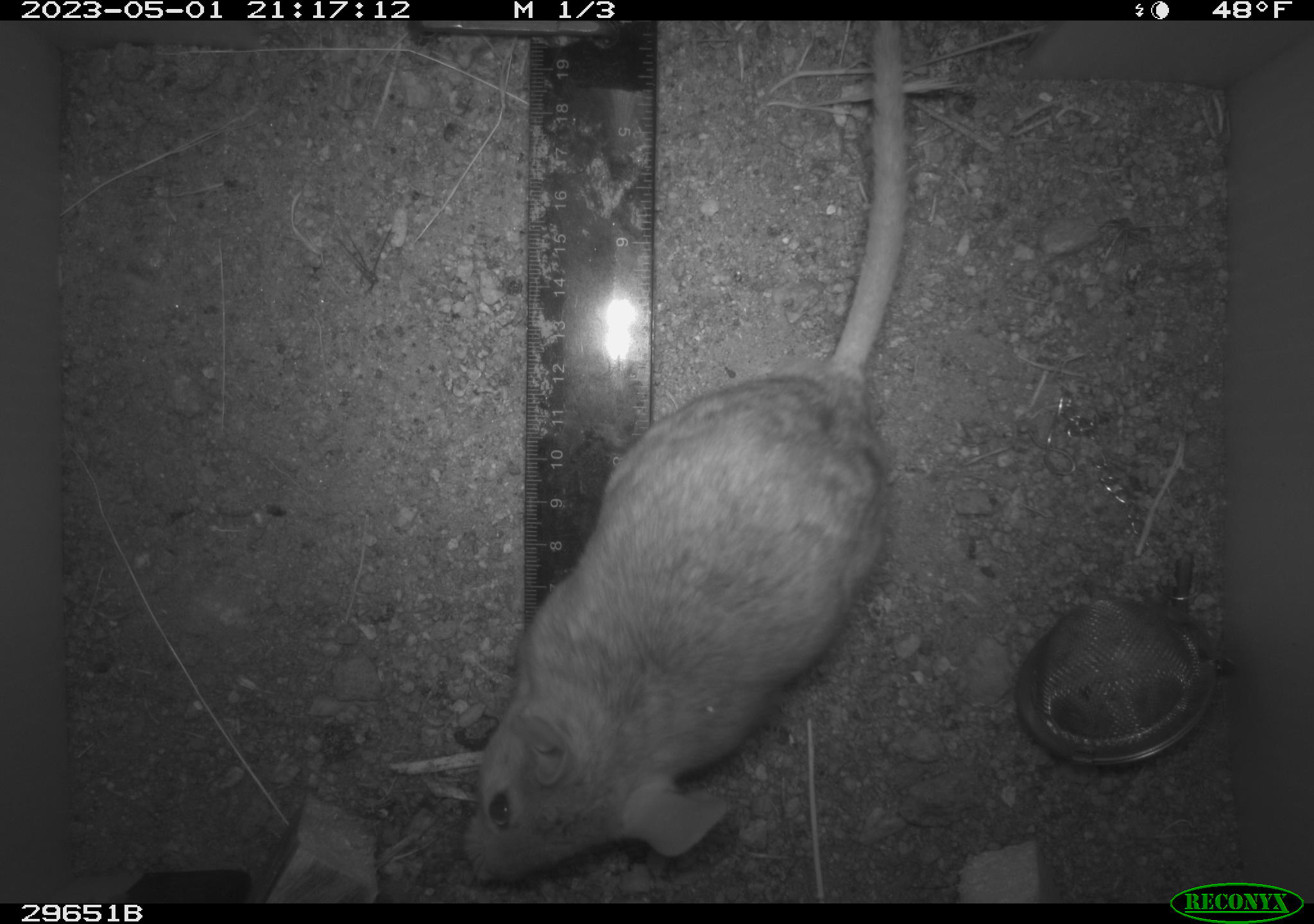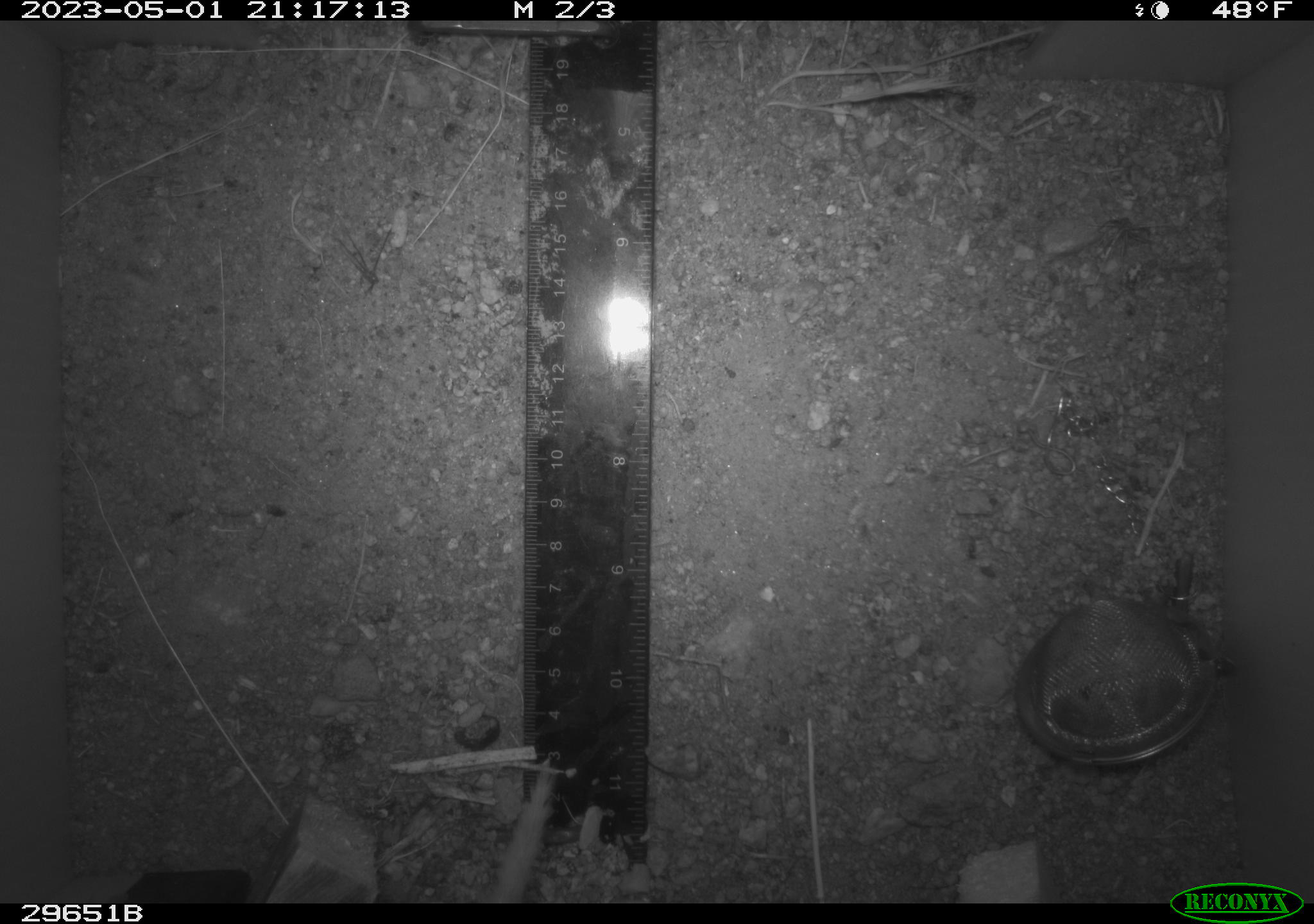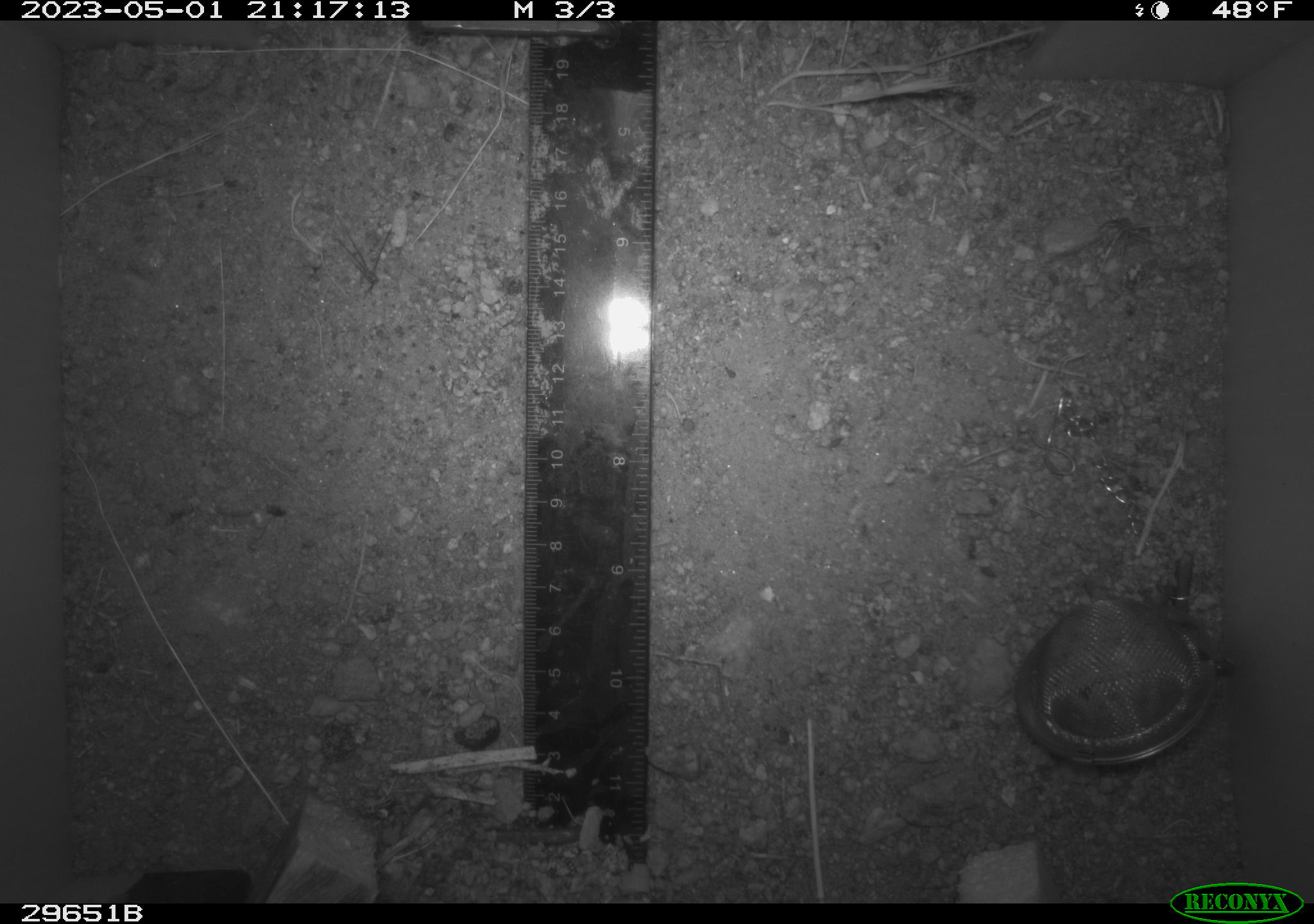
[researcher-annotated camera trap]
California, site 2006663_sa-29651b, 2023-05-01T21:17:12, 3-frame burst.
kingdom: Animalia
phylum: Chordata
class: Mammalia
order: Rodentia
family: Cricetidae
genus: Neotoma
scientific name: Neotoma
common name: pack rat or woodrat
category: neotoma species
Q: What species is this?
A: Neotoma species (pack rat or woodrat) (Neotoma).